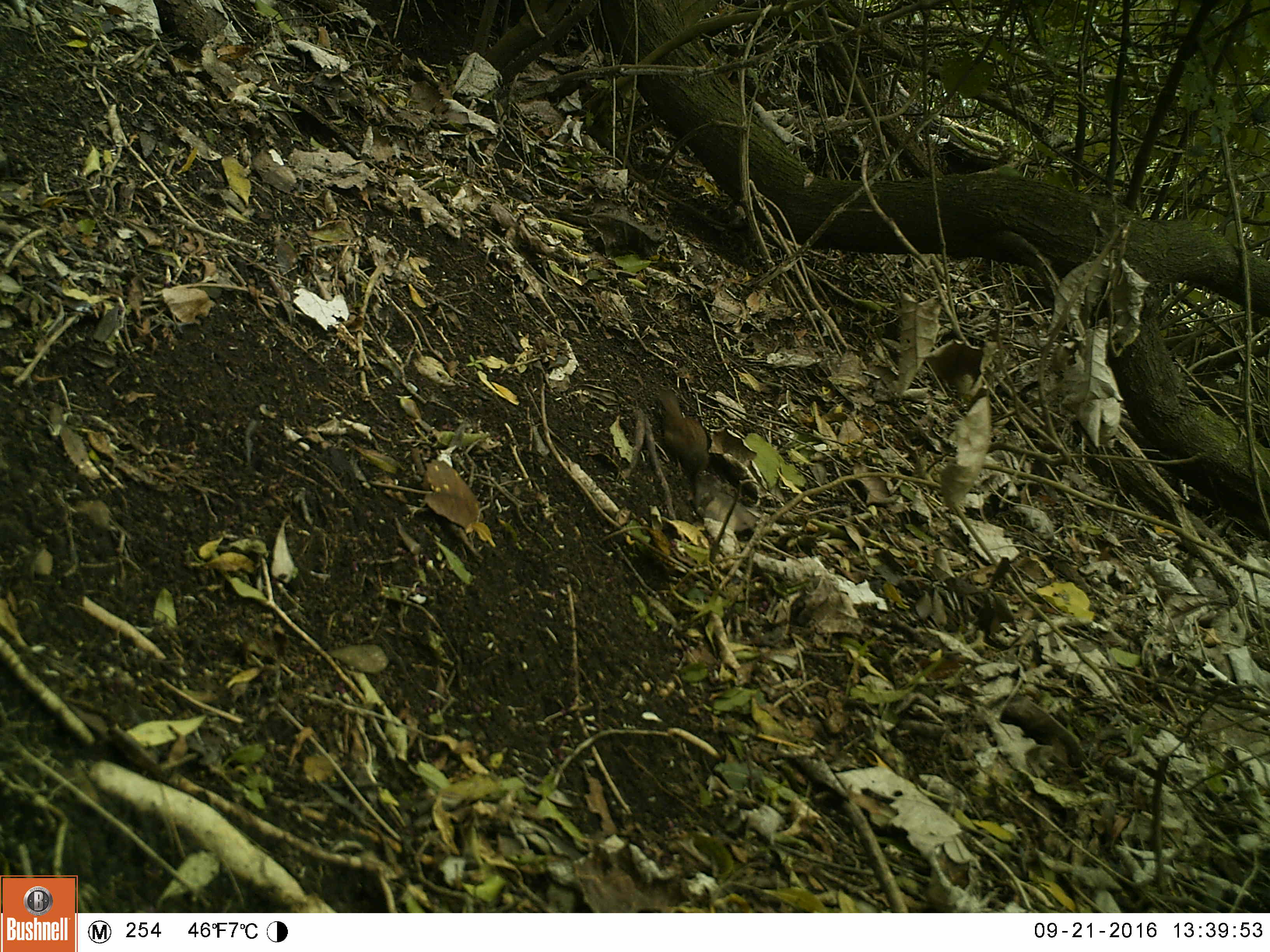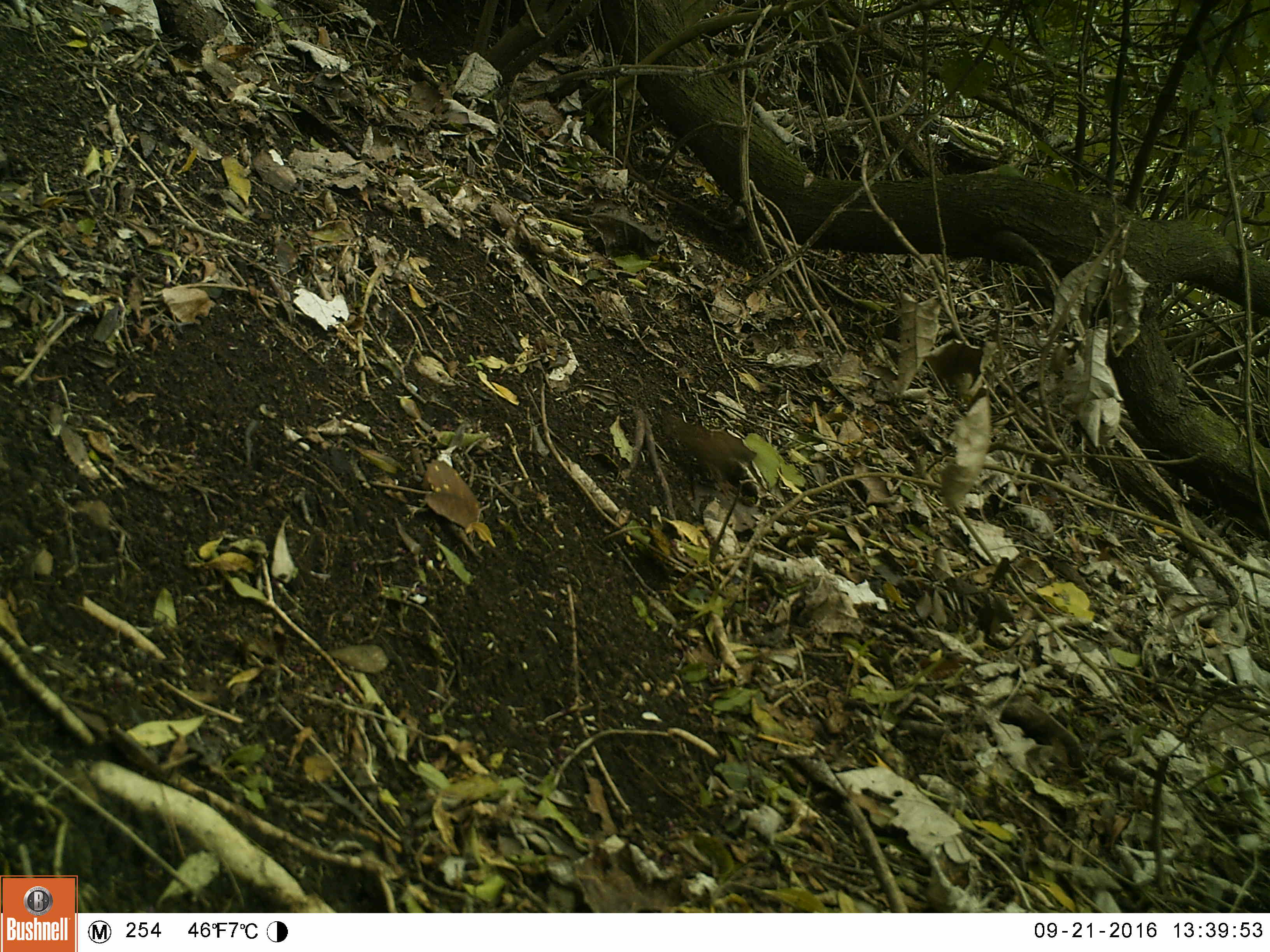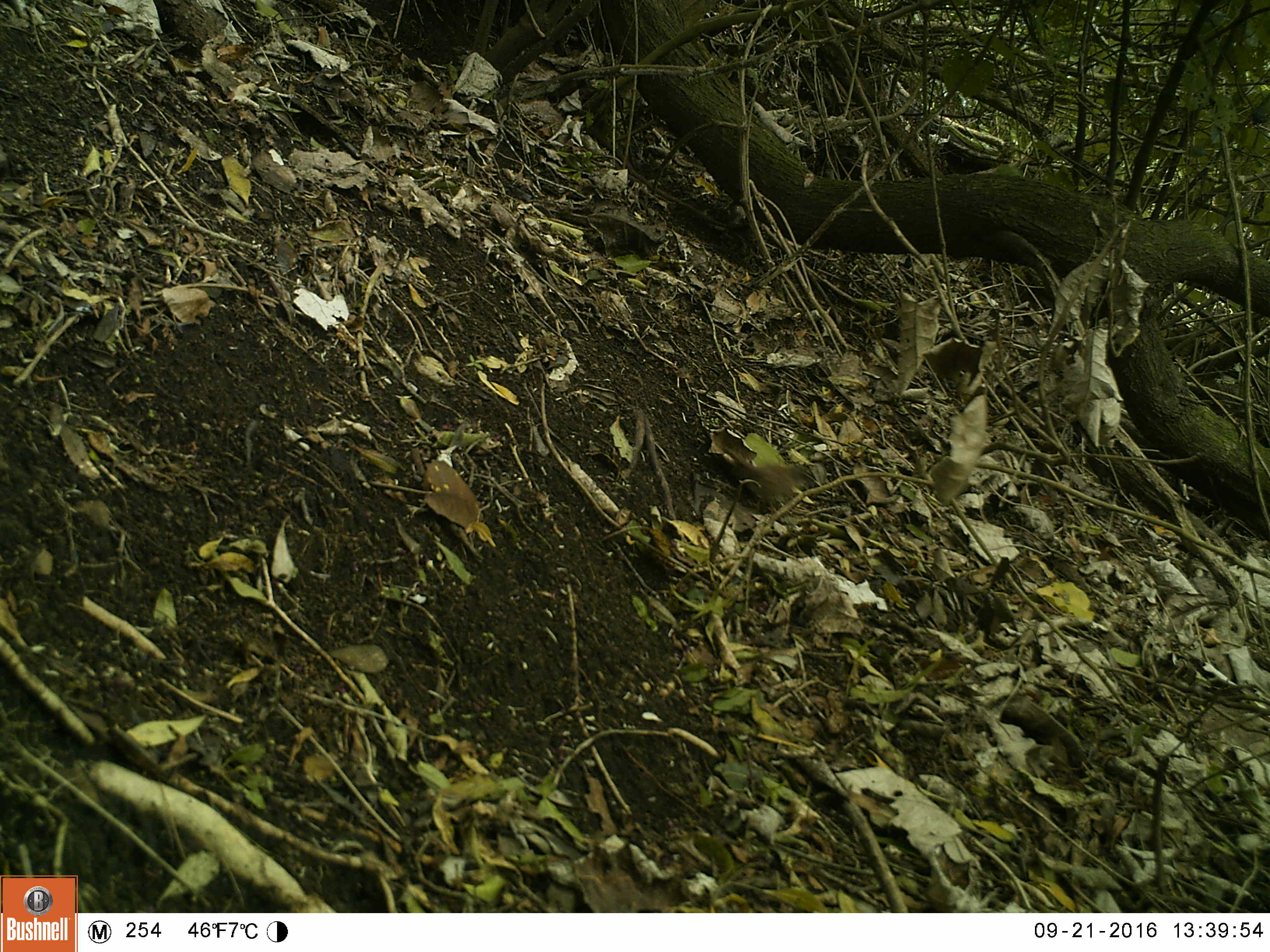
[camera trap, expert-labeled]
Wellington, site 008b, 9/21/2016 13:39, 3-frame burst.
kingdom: Animalia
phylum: Chordata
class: Aves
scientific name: Aves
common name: bird